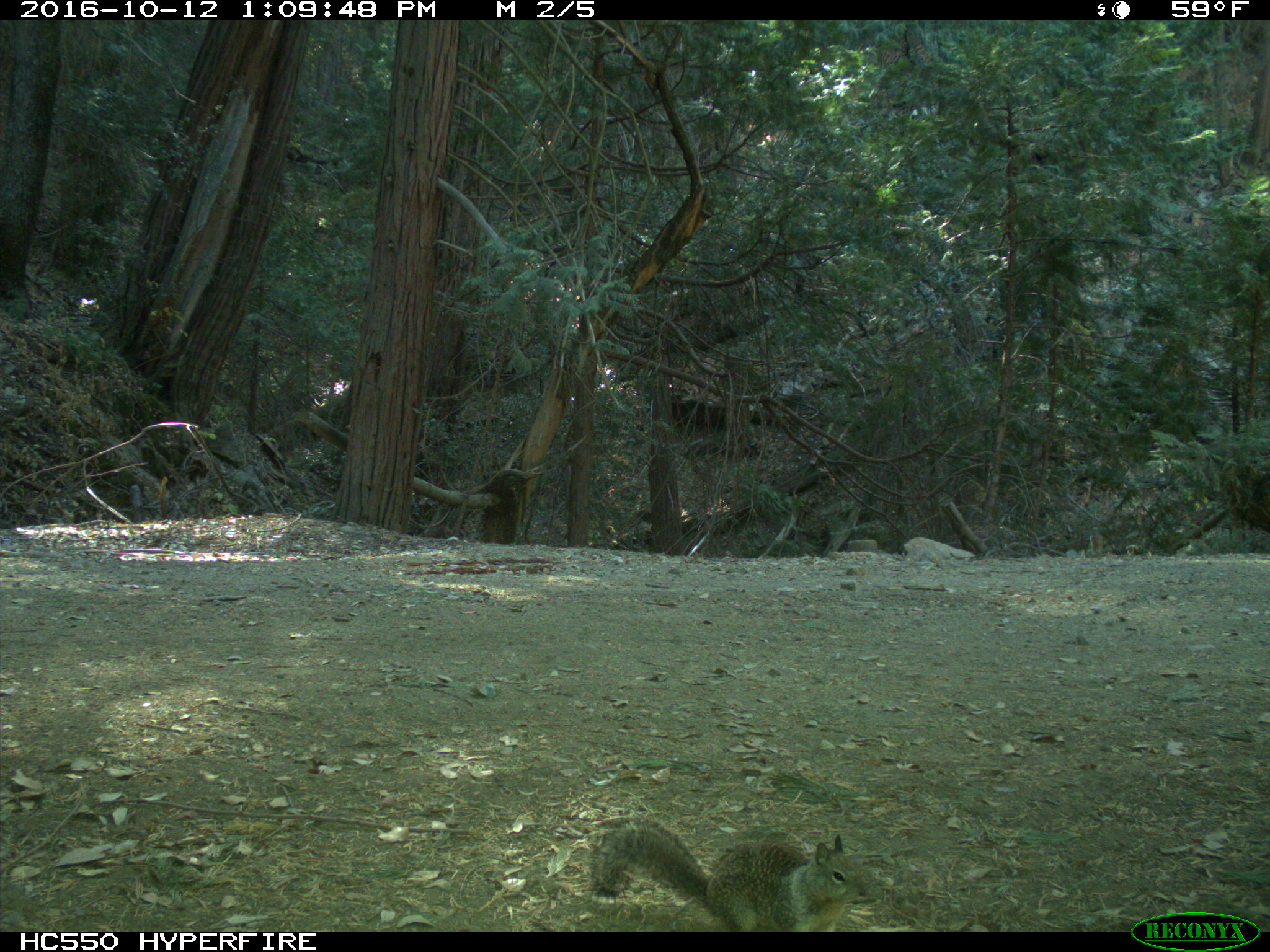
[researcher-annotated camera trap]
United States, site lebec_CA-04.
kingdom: Animalia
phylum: Chordata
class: Mammalia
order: Rodentia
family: Sciuridae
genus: Otospermophilus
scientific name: Otospermophilus beecheyi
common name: california ground squirrel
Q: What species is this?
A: Otospermophilus beecheyi (california ground squirrel).